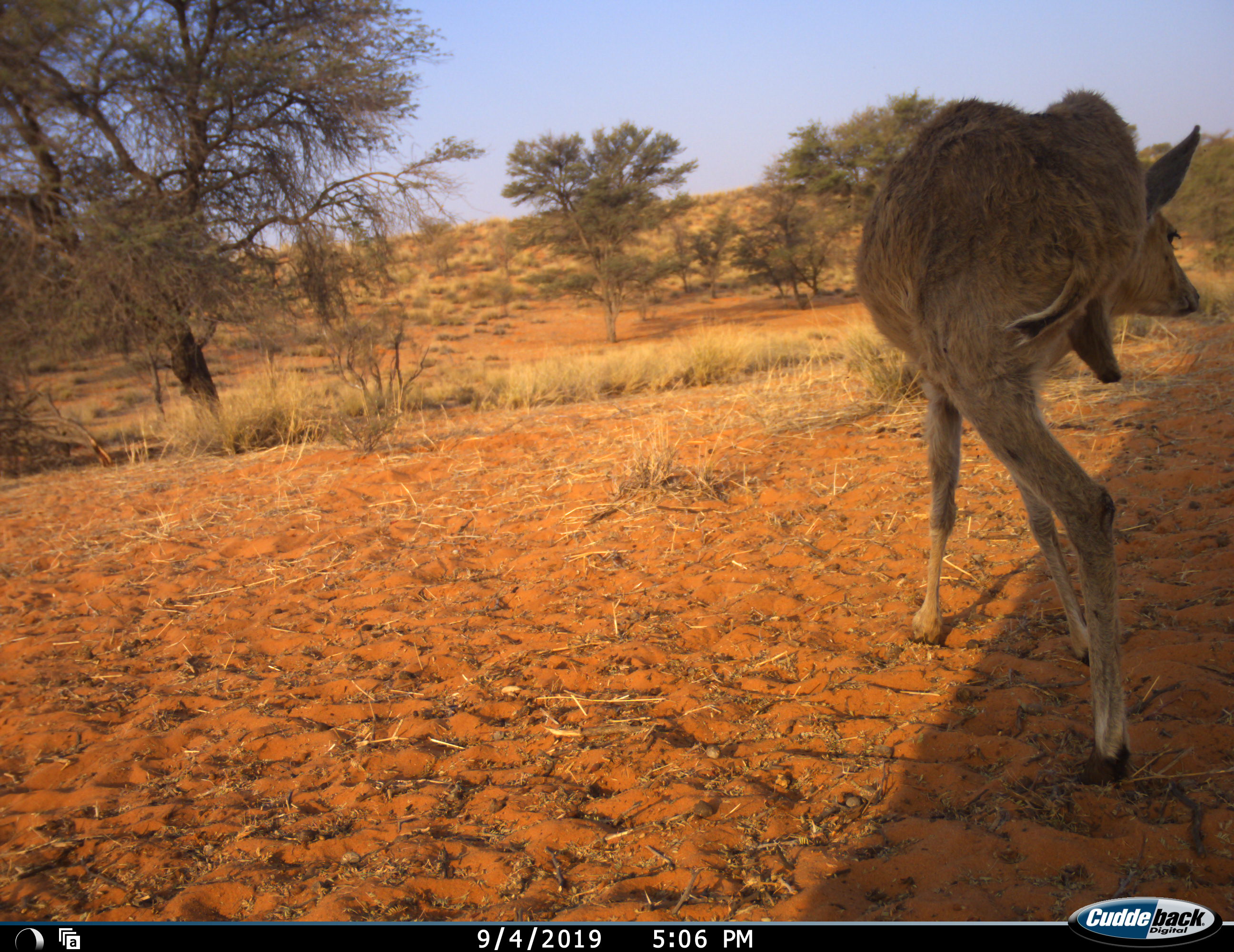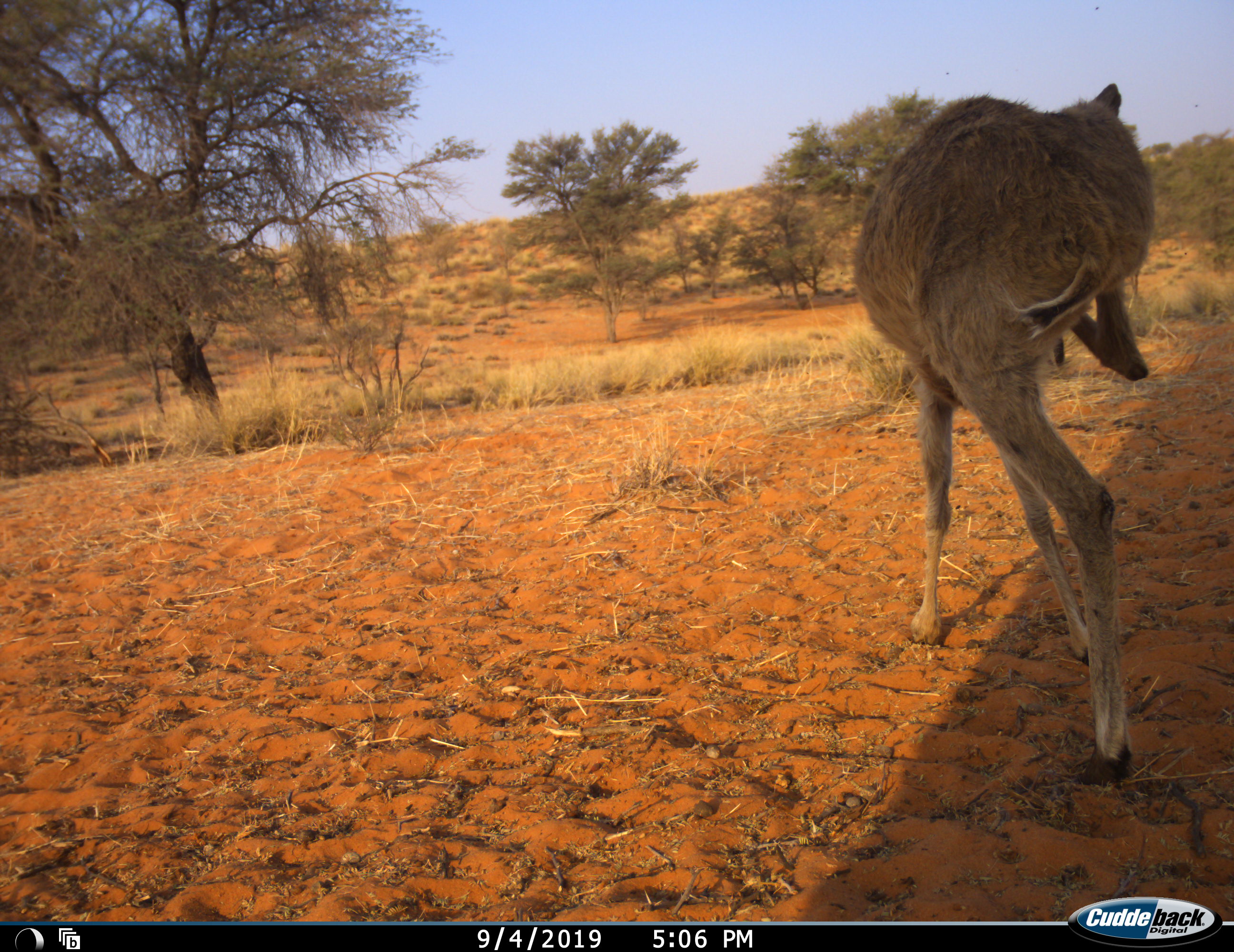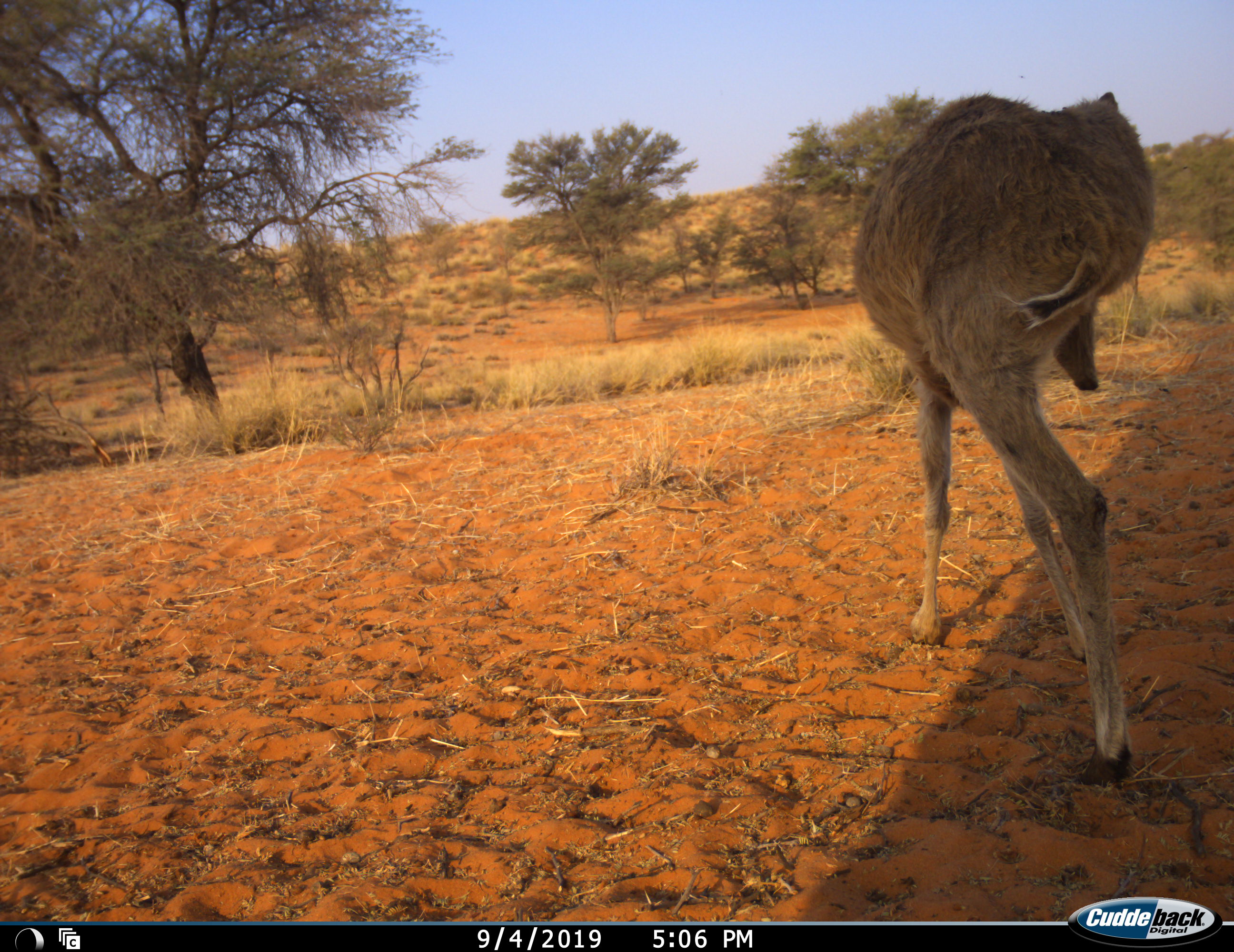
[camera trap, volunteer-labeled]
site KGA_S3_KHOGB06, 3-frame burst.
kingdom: Animalia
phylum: Chordata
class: Mammalia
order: Artiodactyla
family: Bovidae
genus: Sylvicapra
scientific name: Sylvicapra grimmia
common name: common duiker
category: duikercommongrey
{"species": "duikercommongrey (common duiker) (Sylvicapra grimmia)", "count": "1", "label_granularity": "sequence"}